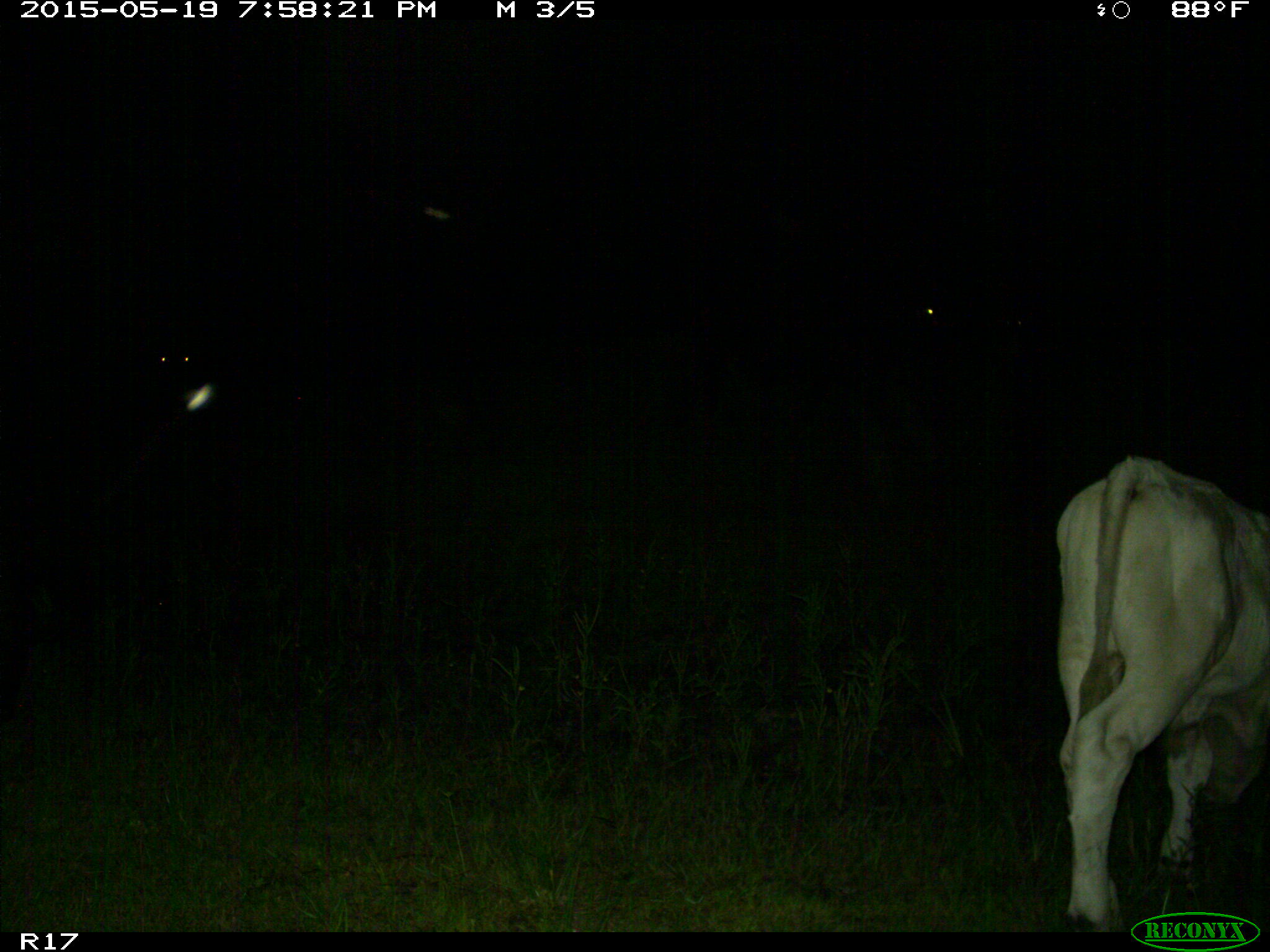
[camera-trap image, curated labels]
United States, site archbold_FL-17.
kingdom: Animalia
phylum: Chordata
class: Mammalia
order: Artiodactyla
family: Bovidae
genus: Bos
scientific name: Bos taurus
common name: domestic cow